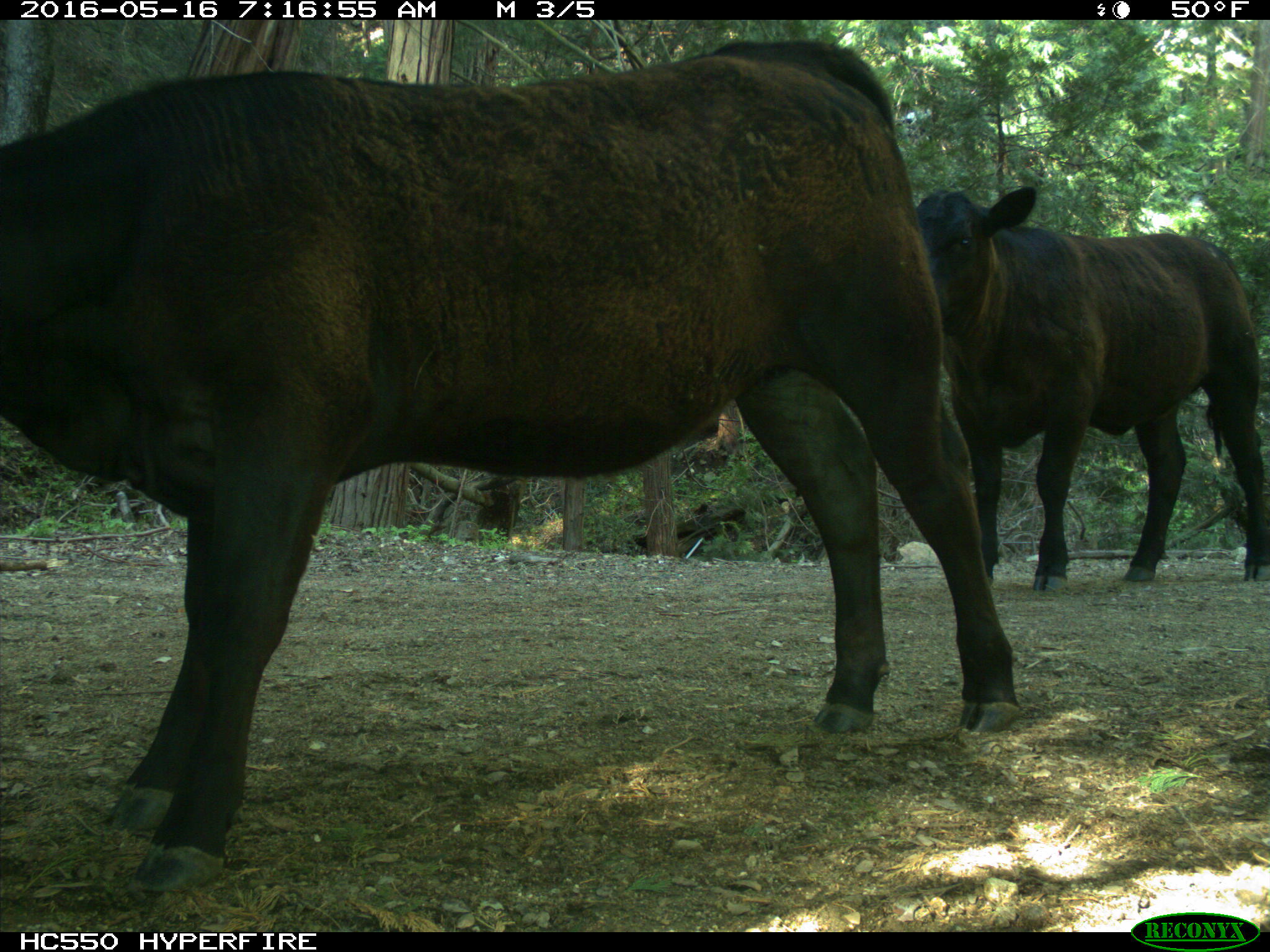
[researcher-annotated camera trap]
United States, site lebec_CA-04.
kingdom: Animalia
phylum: Chordata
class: Mammalia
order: Artiodactyla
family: Bovidae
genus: Bos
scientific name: Bos taurus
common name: domestic cow